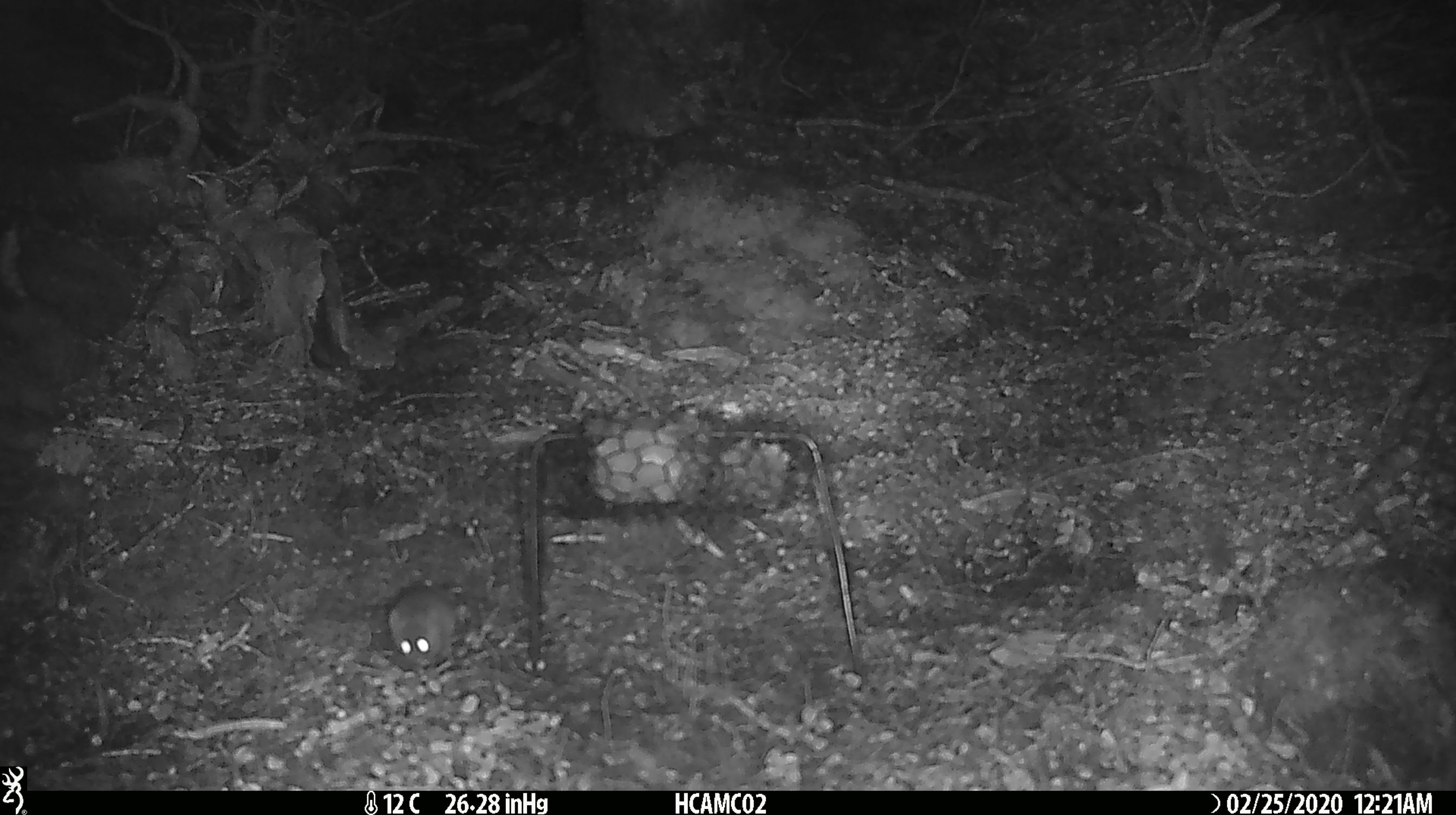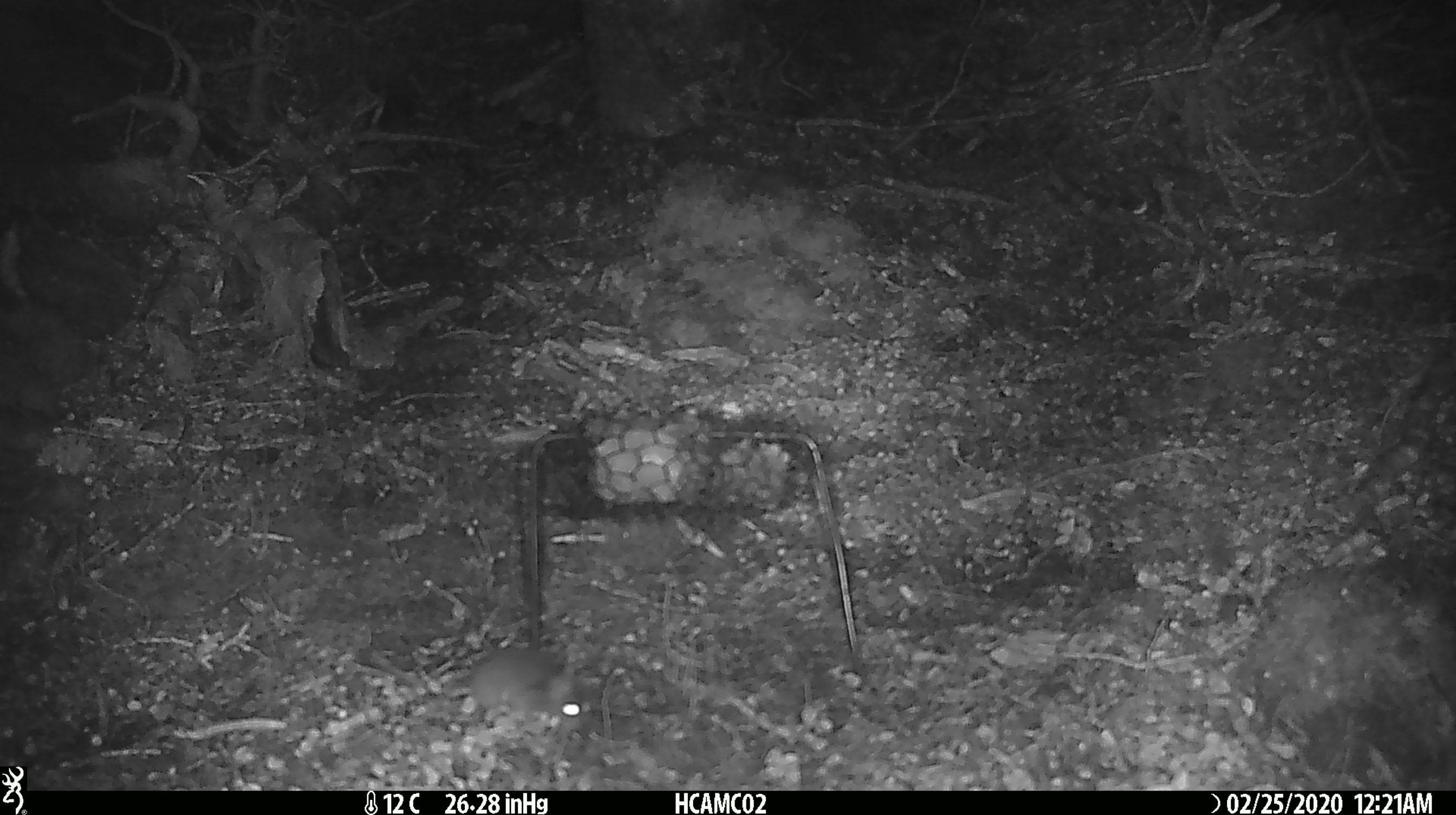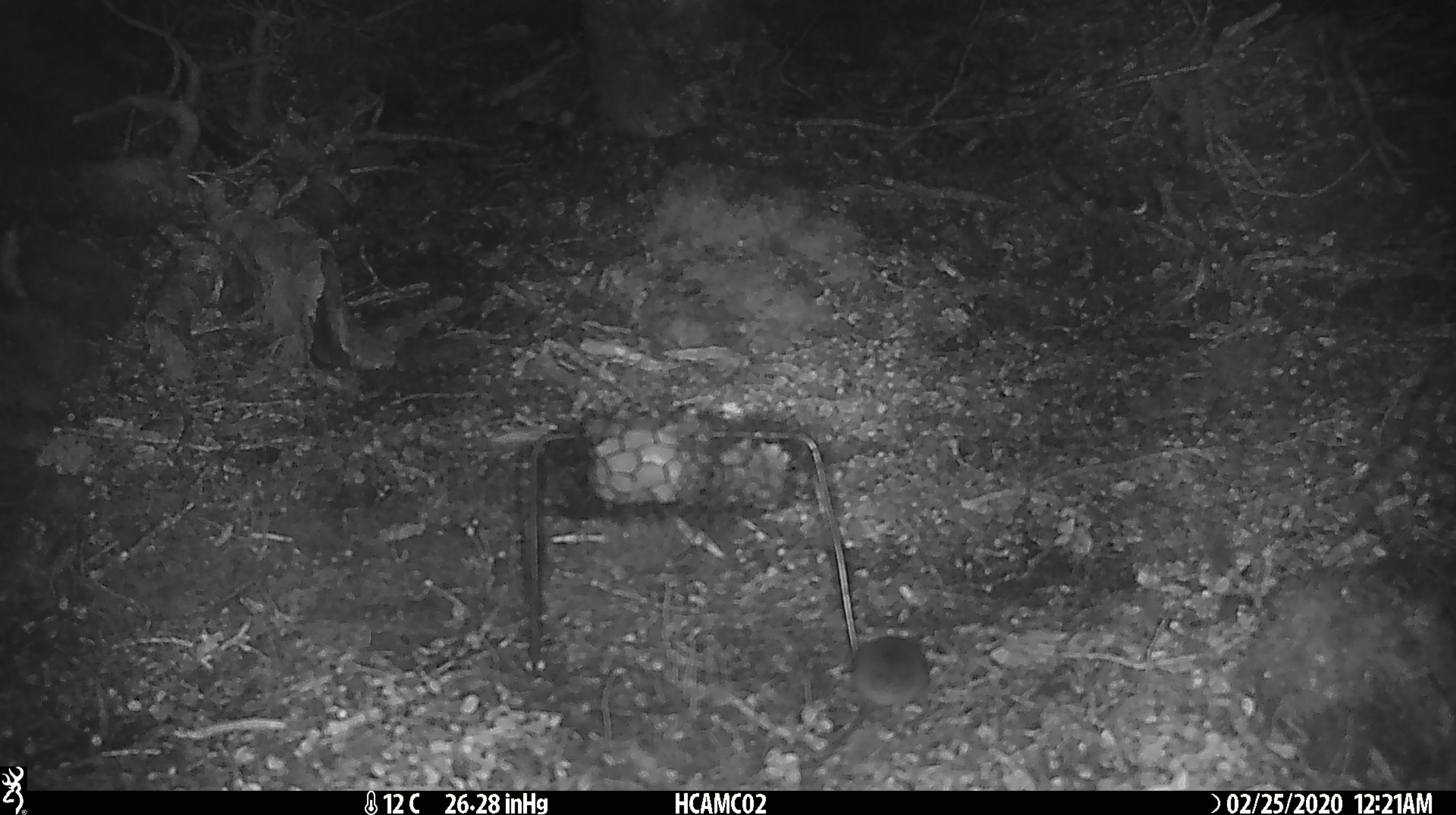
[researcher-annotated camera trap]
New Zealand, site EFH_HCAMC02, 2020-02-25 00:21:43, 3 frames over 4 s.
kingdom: Animalia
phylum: Chordata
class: Mammalia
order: Rodentia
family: Muridae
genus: Mus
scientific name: Mus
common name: mouse